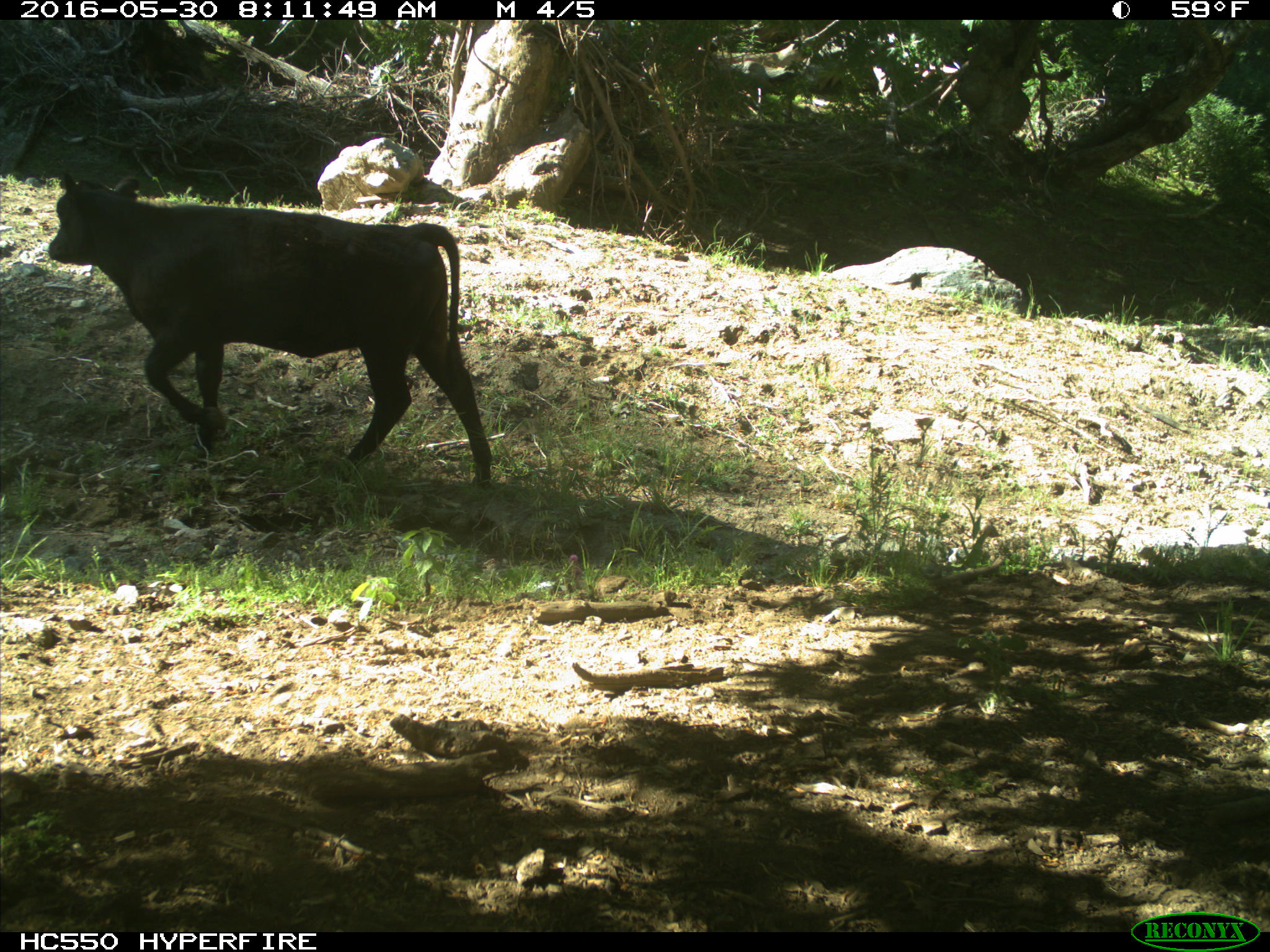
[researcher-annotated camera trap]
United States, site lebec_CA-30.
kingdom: Animalia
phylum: Chordata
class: Mammalia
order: Artiodactyla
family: Bovidae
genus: Bos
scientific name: Bos taurus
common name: domestic cow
Bos taurus (domestic cow).